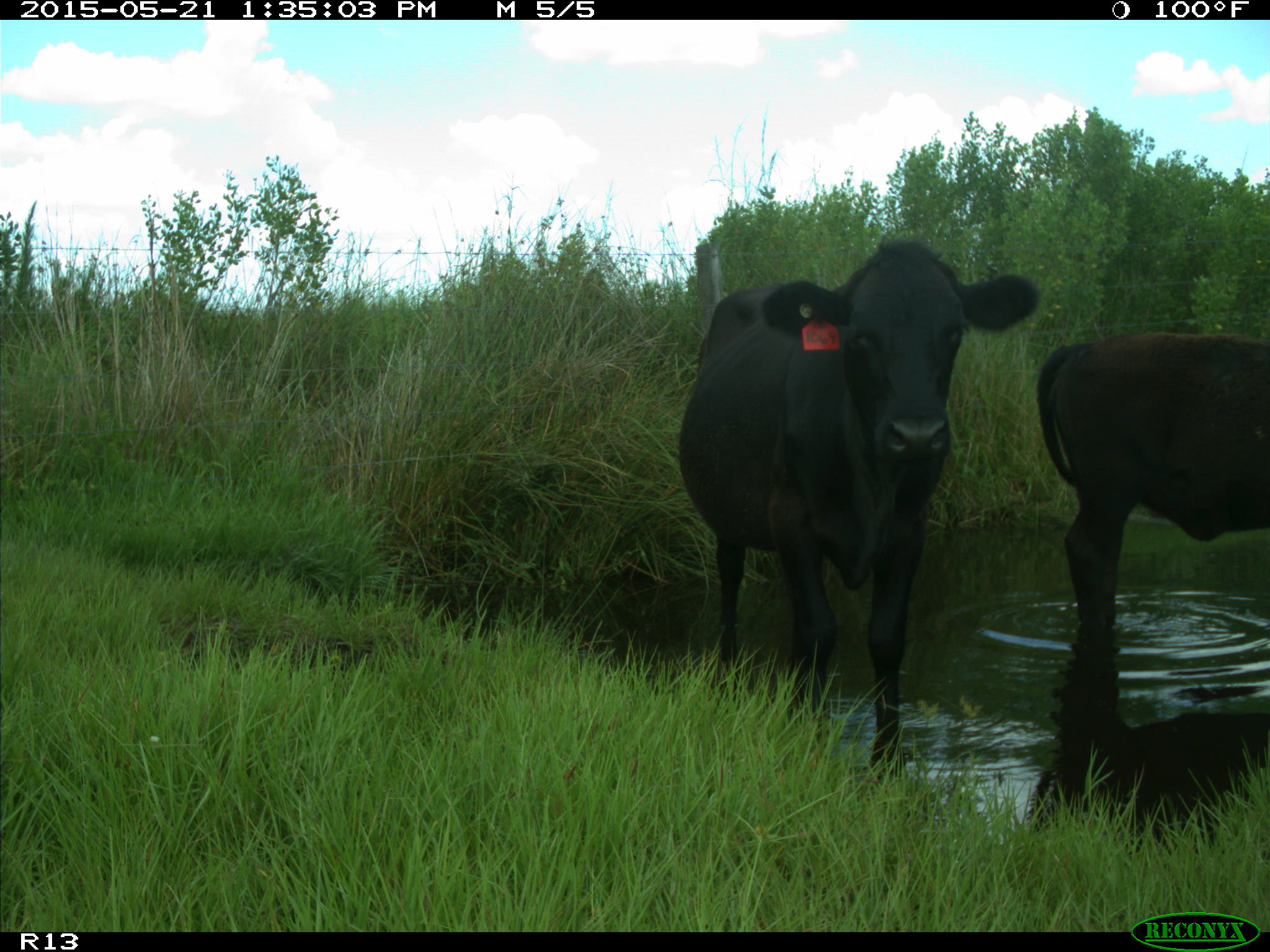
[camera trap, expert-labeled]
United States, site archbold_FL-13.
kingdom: Animalia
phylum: Chordata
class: Mammalia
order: Artiodactyla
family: Bovidae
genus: Bos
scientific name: Bos taurus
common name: domestic cow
Bos taurus (domestic cow).